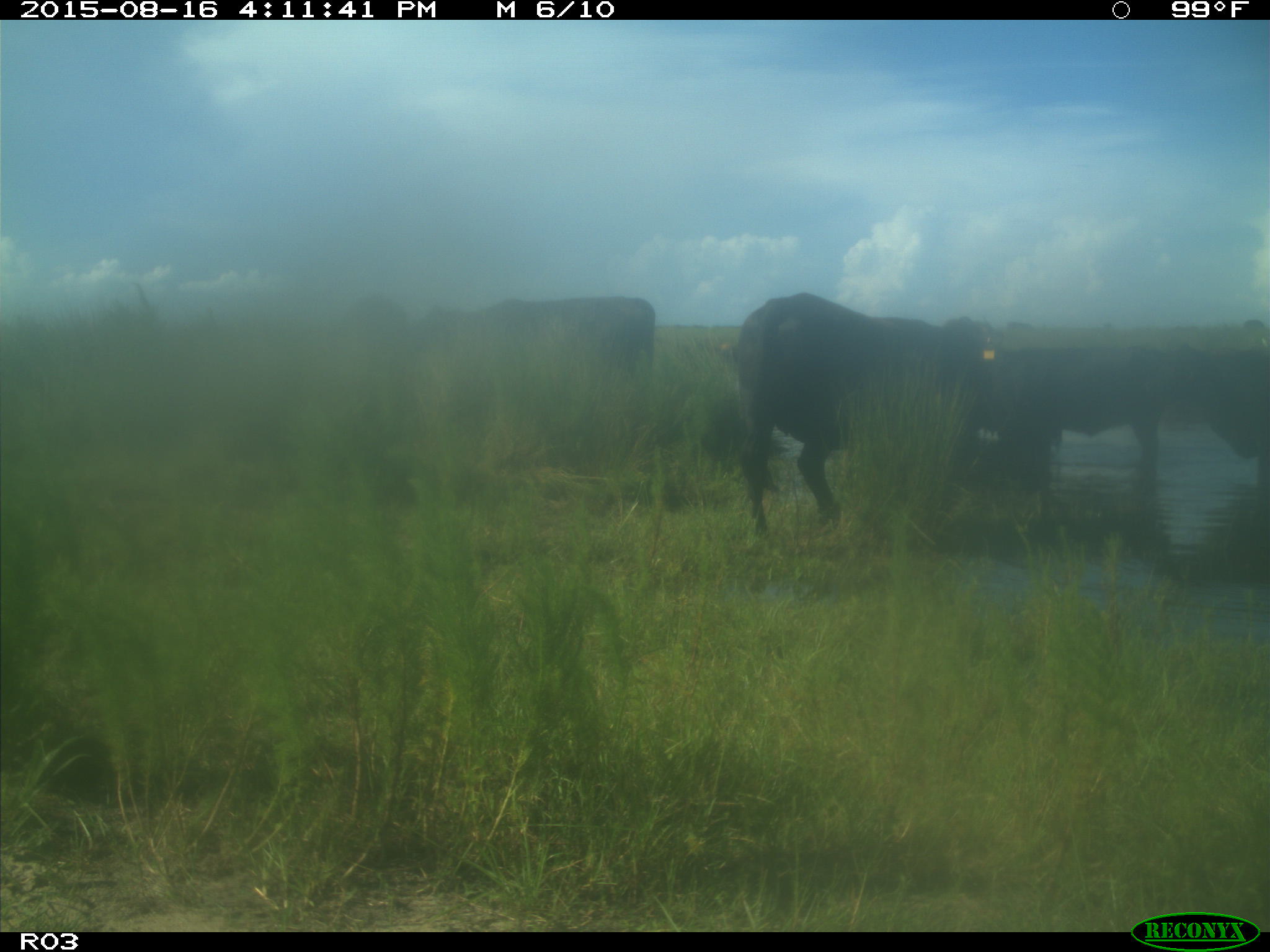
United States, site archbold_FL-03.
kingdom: Animalia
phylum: Chordata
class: Mammalia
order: Artiodactyla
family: Bovidae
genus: Bos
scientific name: Bos taurus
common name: domestic cow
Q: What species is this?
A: Bos taurus (domestic cow).